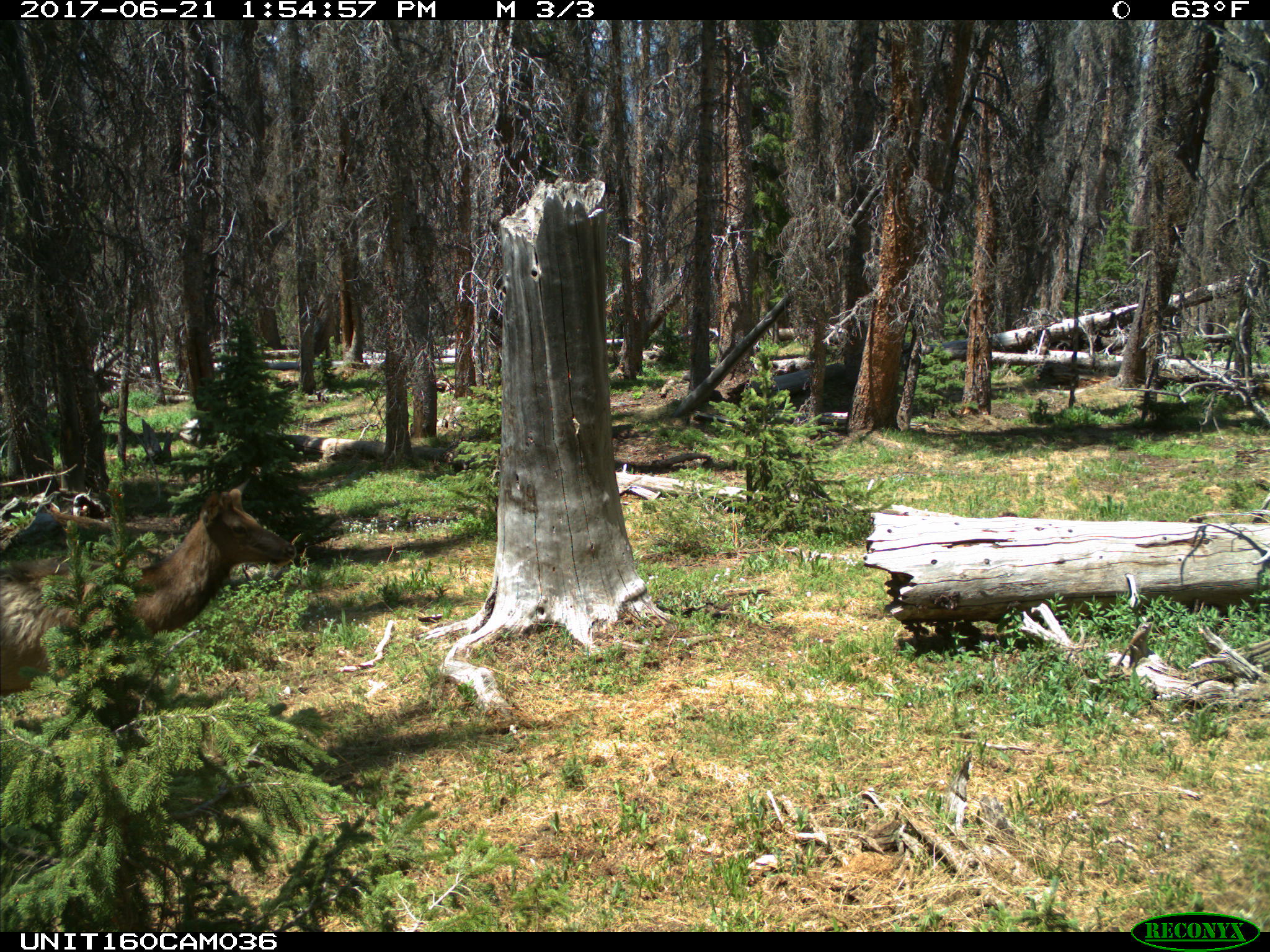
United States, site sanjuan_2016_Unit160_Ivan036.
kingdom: Animalia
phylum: Chordata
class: Mammalia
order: Artiodactyla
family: Cervidae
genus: Cervus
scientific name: Cervus elaphus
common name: red deer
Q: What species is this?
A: Cervus elaphus (red deer).